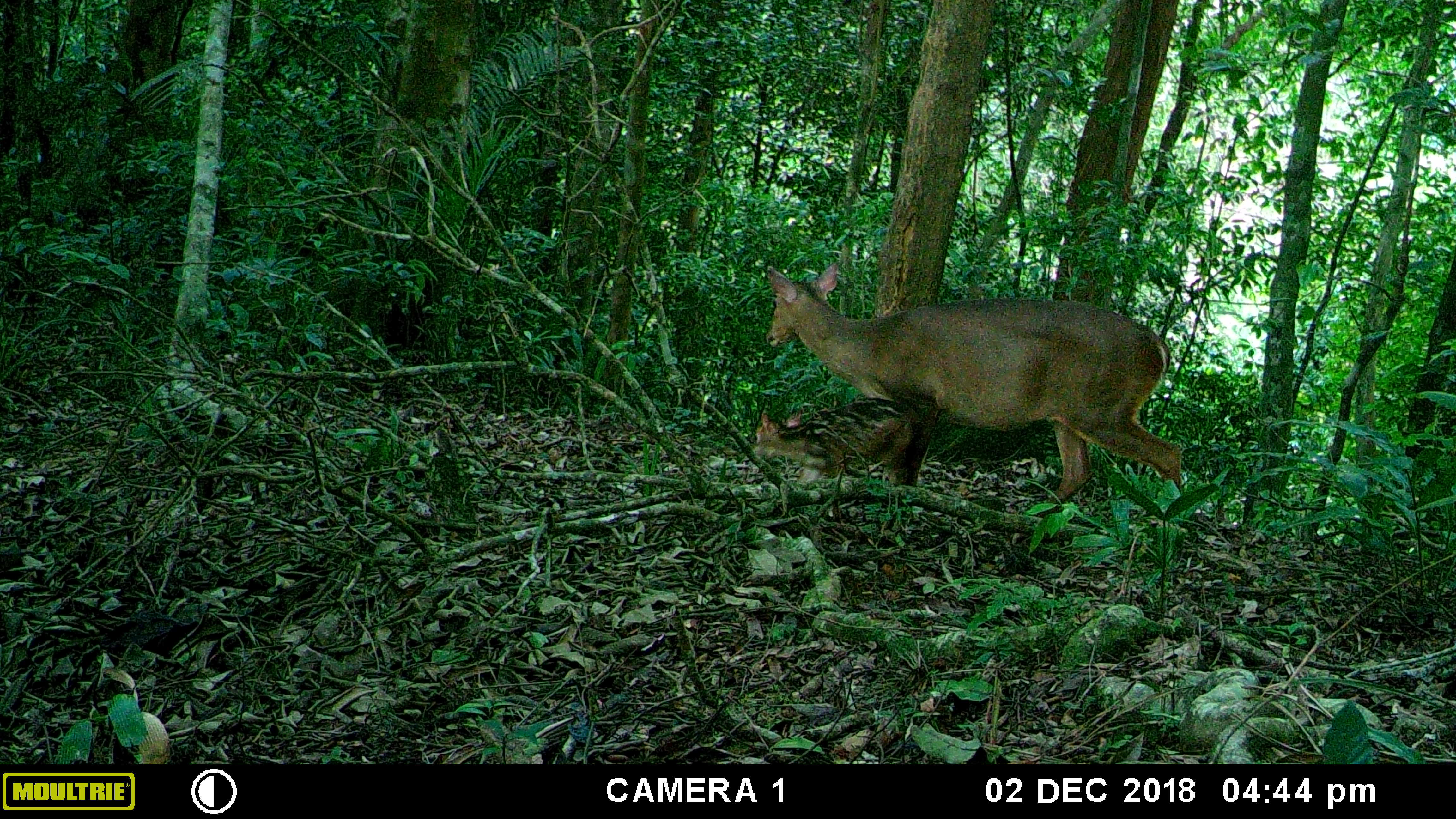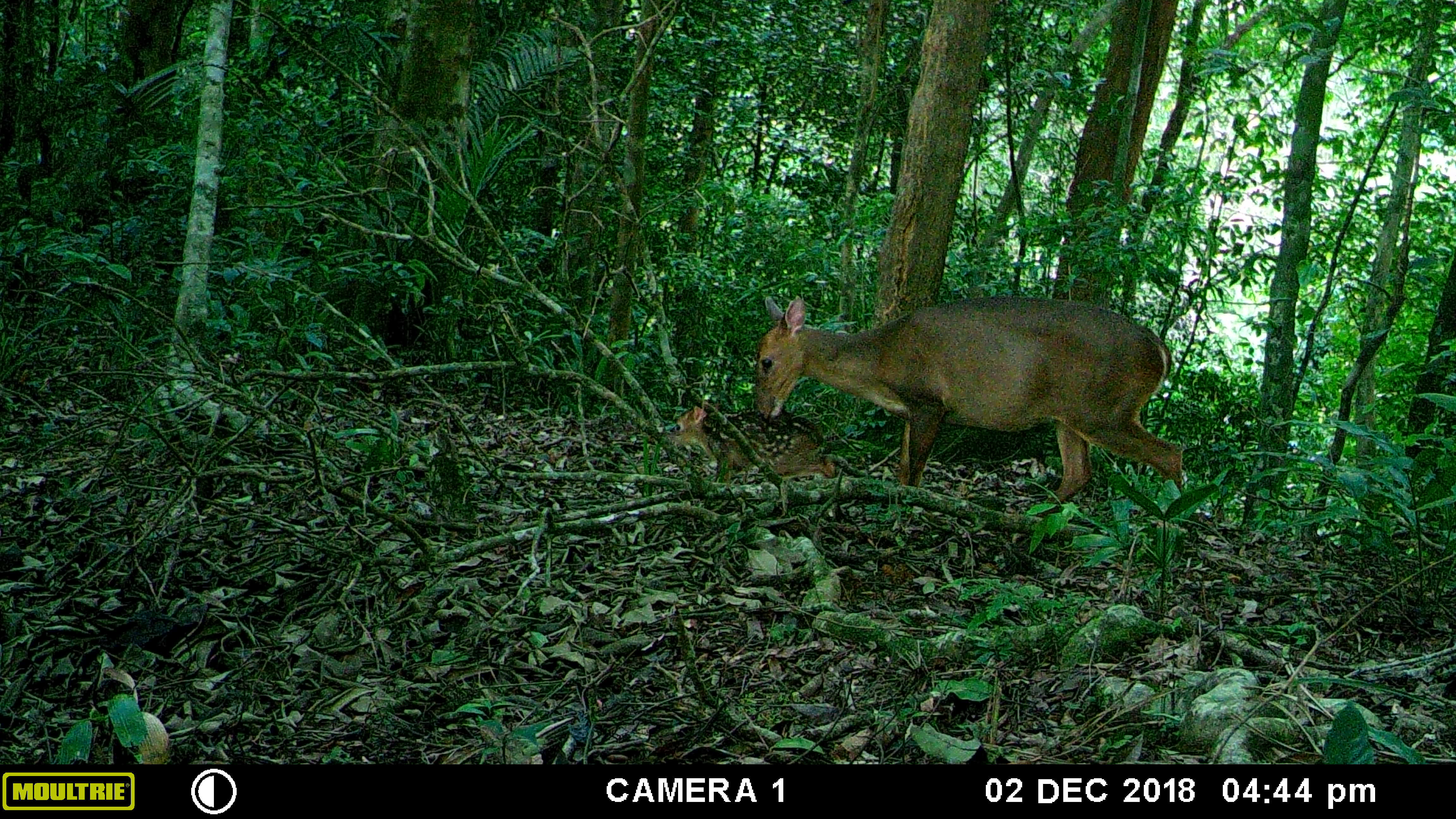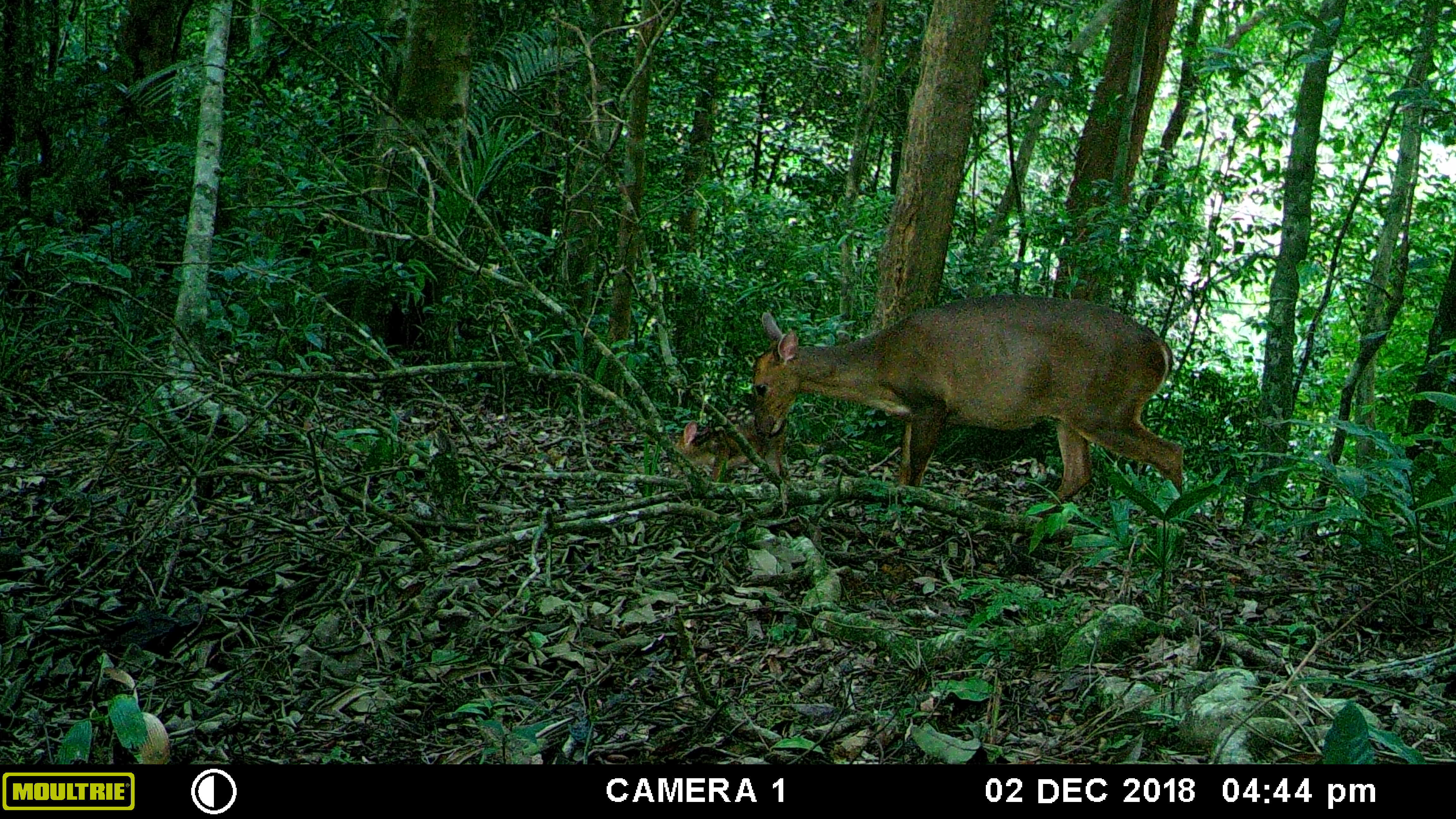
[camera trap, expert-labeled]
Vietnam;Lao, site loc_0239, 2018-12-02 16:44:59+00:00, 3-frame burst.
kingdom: Animalia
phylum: Chordata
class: Mammalia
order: Artiodactyla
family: Cervidae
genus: Muntiacus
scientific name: Muntiacus vuquangensis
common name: large-antlered muntjac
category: large antlered muntjac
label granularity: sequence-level